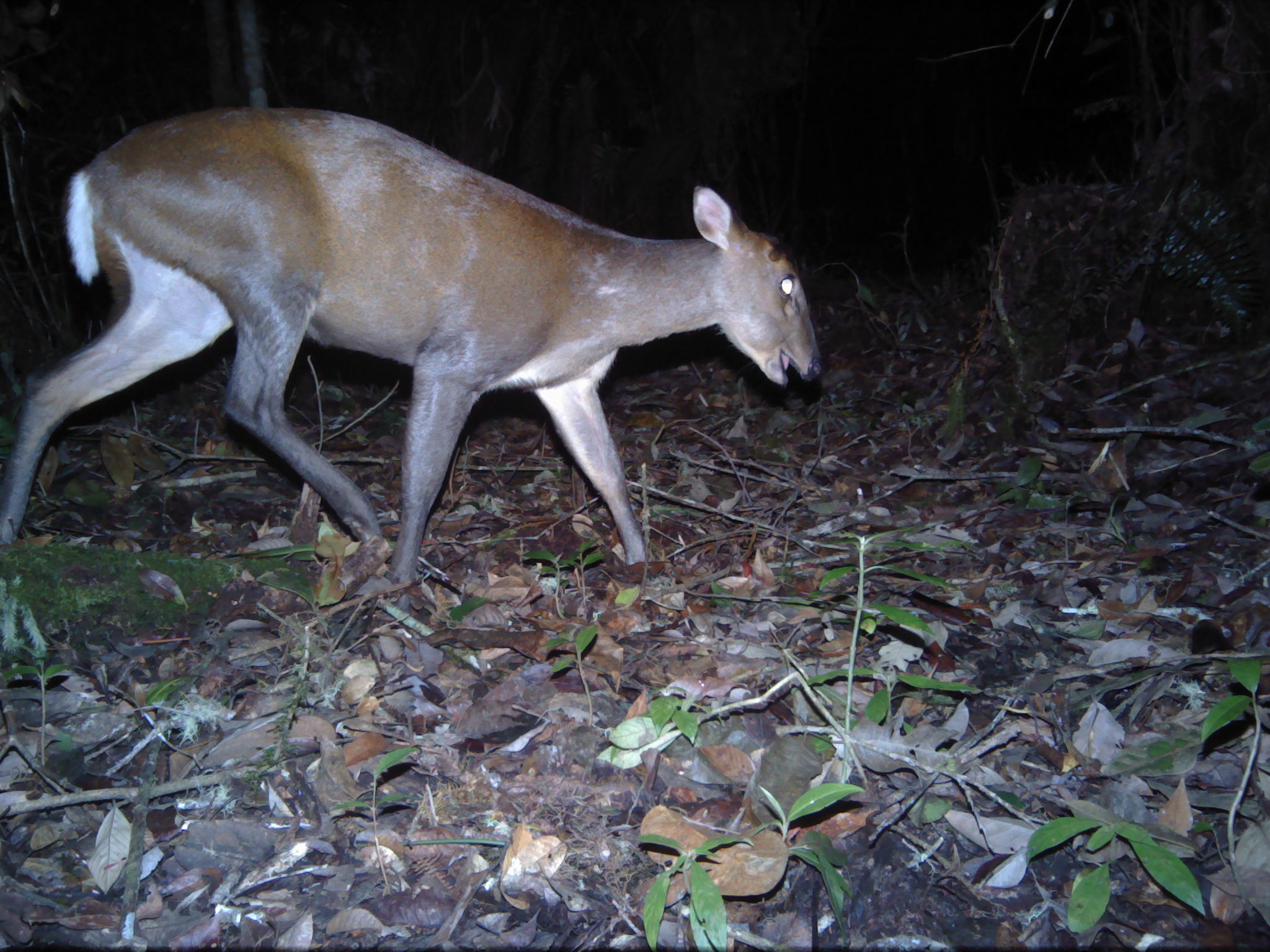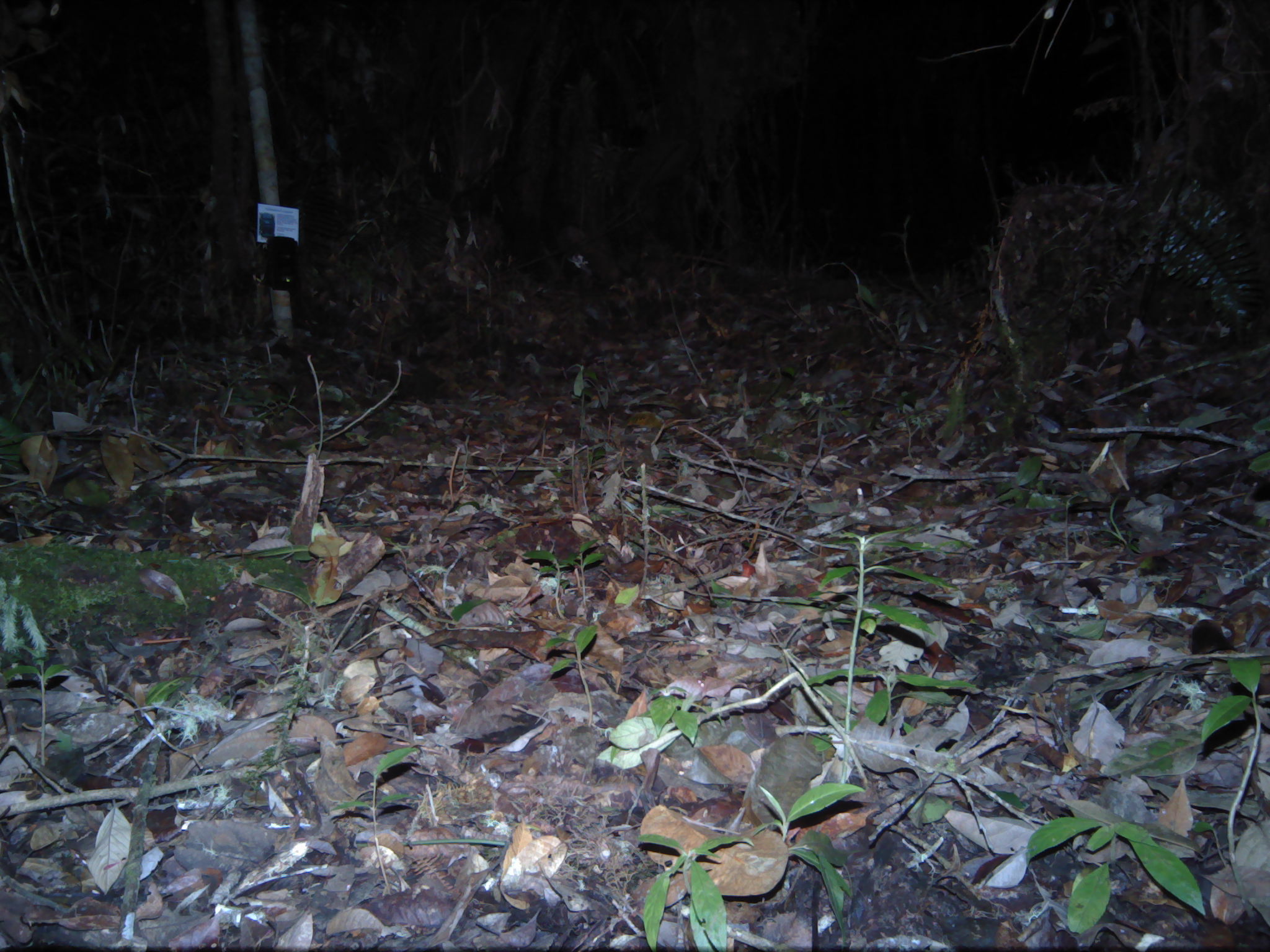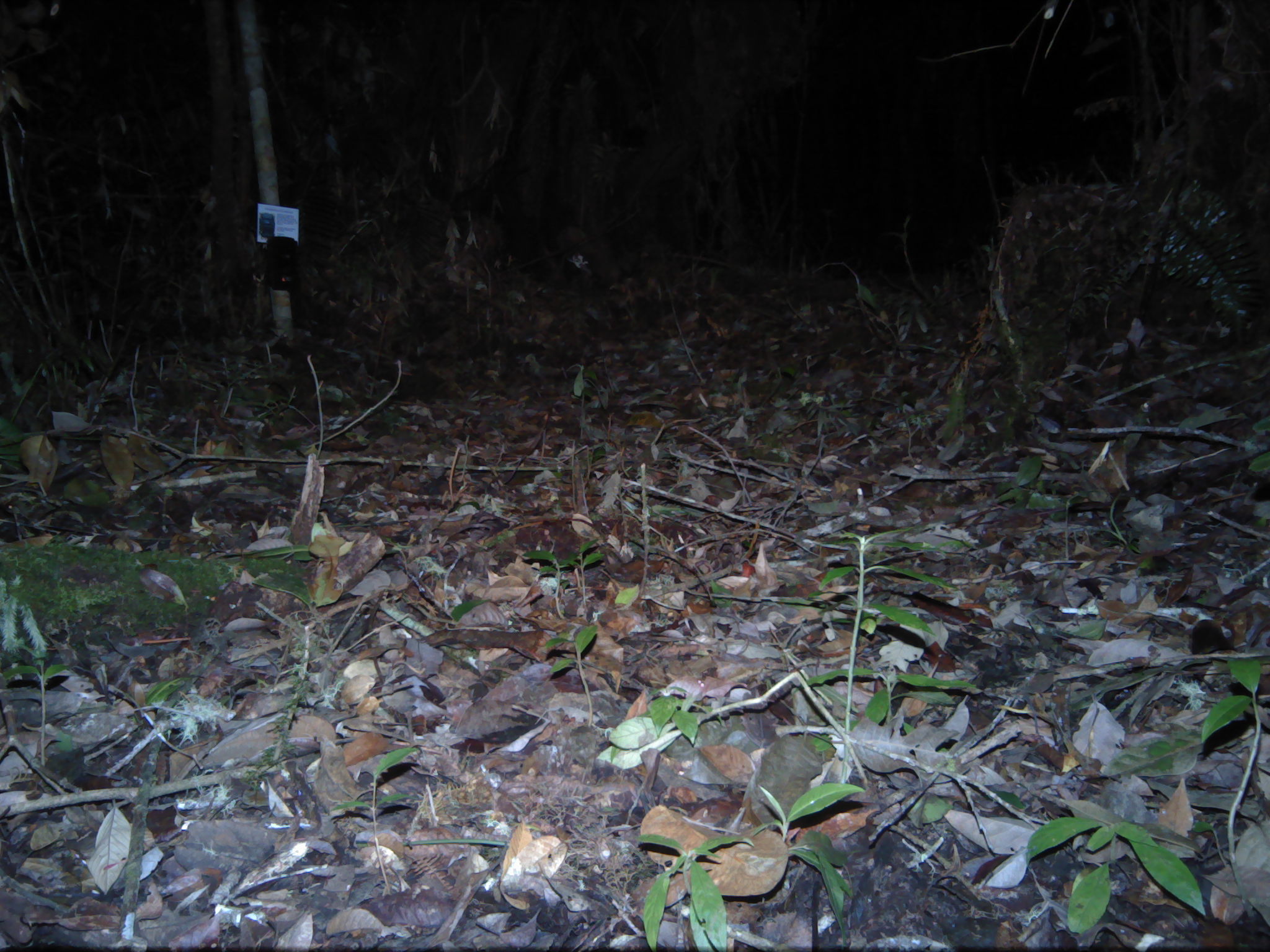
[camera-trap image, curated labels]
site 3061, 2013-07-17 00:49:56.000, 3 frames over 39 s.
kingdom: Animalia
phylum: Chordata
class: Mammalia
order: Artiodactyla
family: Cervidae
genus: Muntiacus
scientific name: Muntiacus muntjak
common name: southern red muntjac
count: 1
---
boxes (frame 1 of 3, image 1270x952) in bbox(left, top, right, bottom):
muntiacus muntjak: bbox(2, 108, 823, 588)